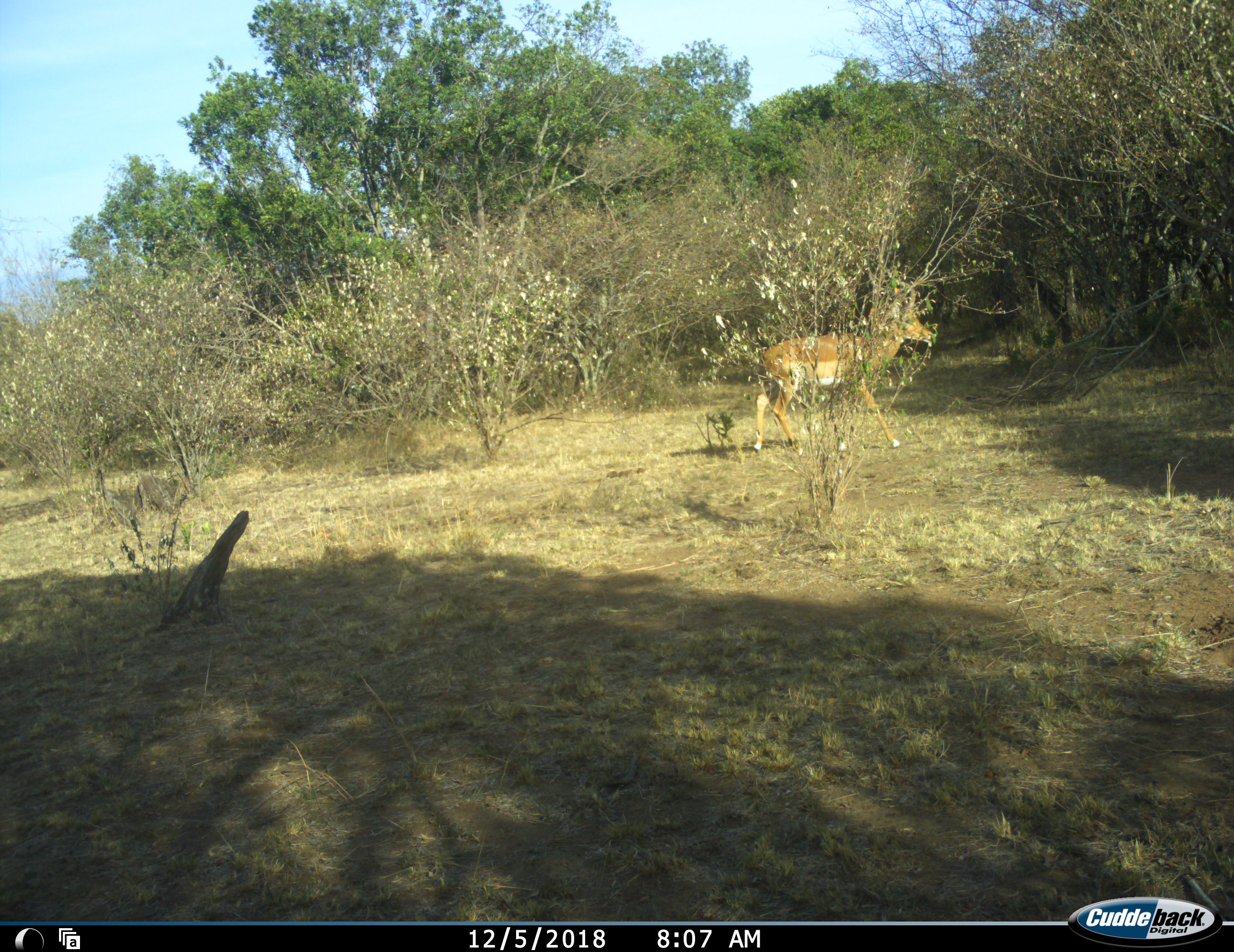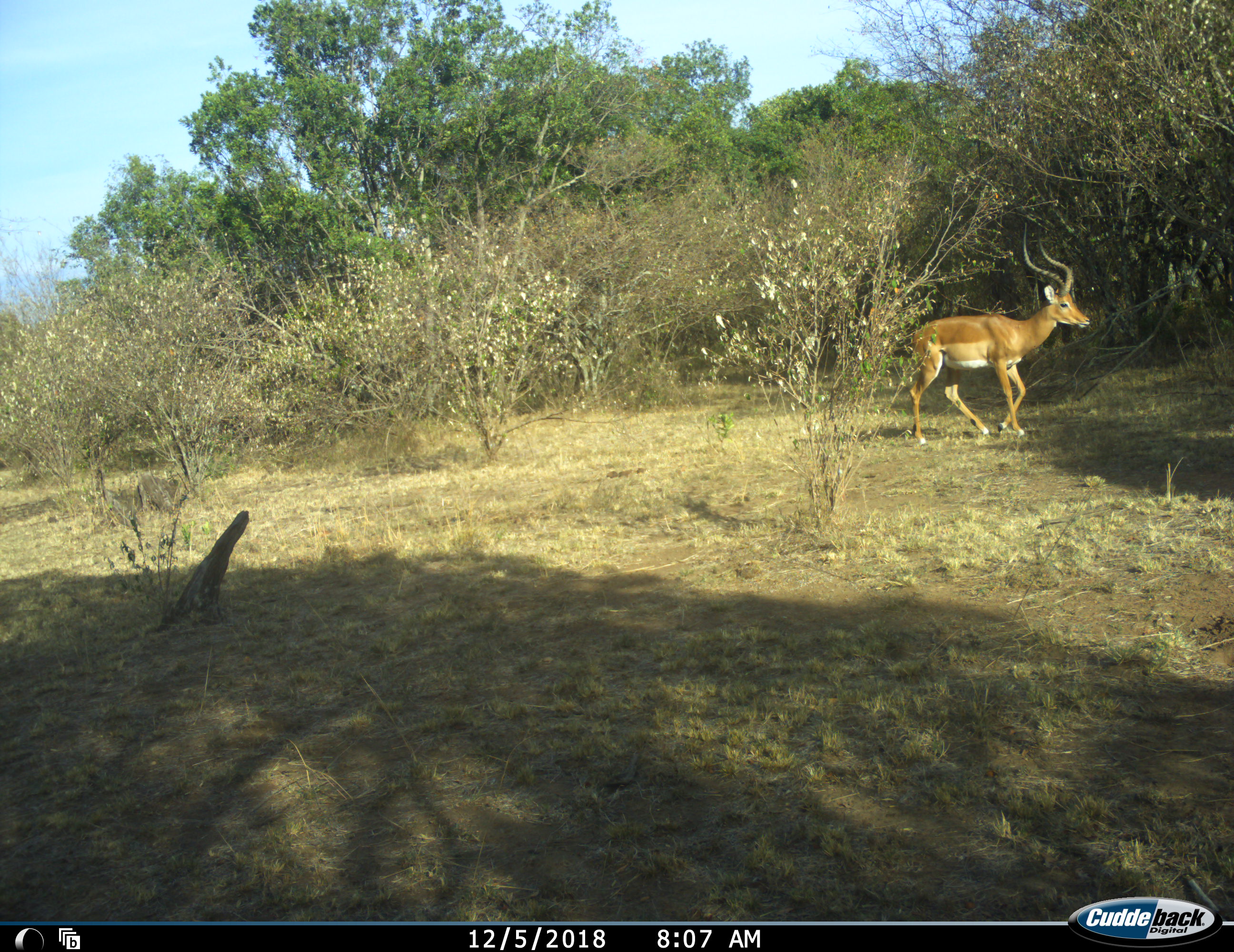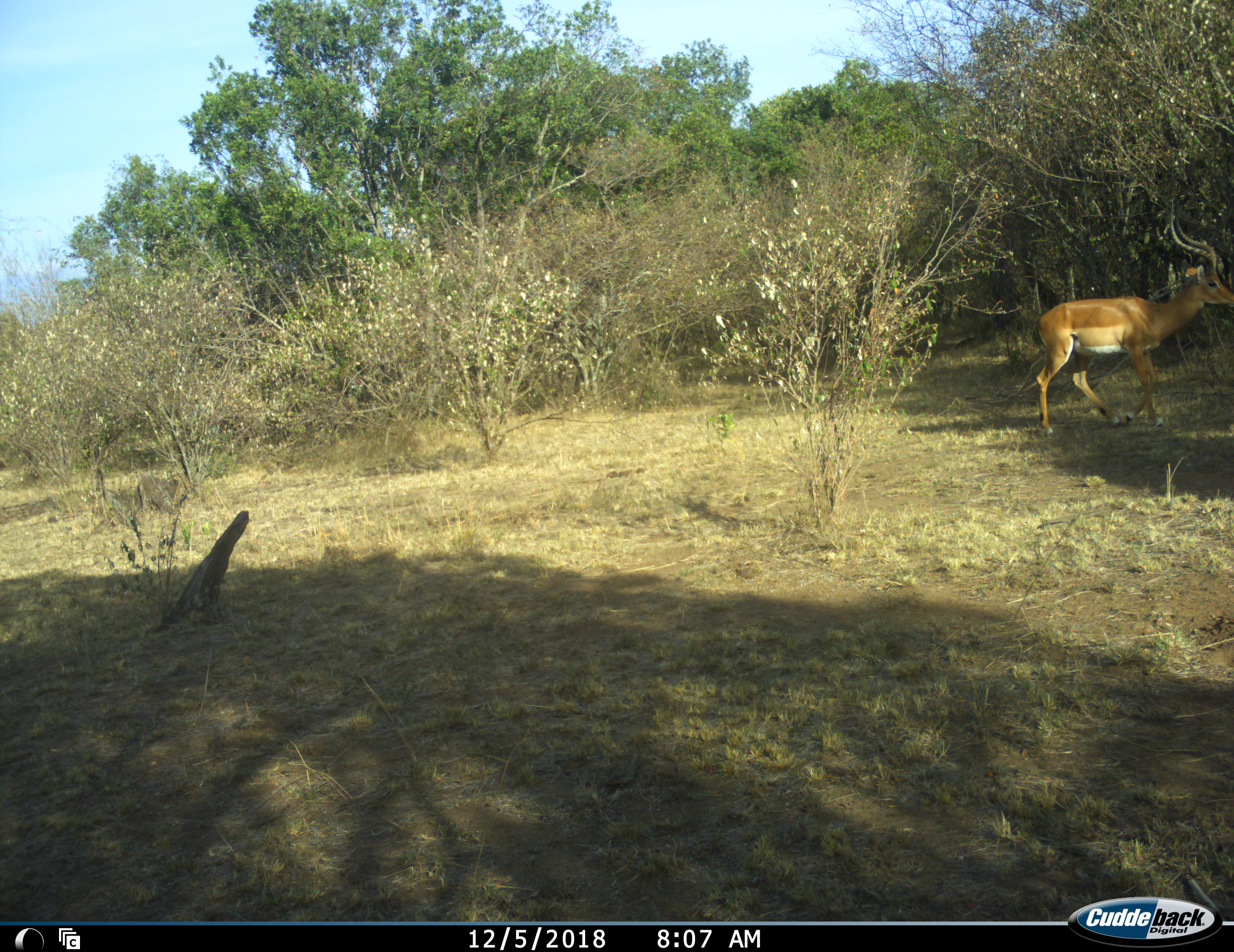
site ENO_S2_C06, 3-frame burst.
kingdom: Animalia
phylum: Chordata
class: Mammalia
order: Artiodactyla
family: Bovidae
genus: Aepyceros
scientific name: Aepyceros melampus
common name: impala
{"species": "impala (Aepyceros melampus)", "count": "1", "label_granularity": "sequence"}